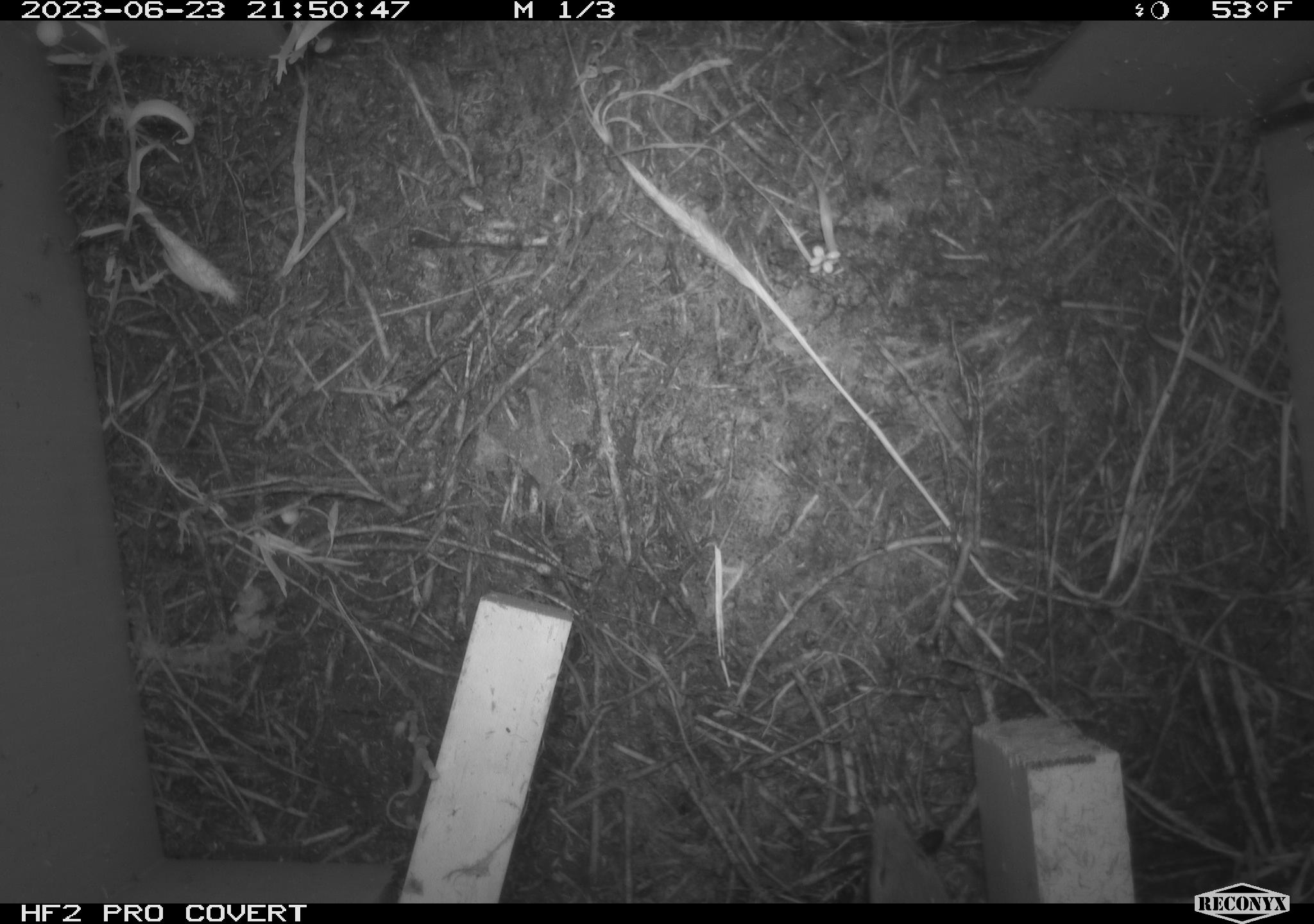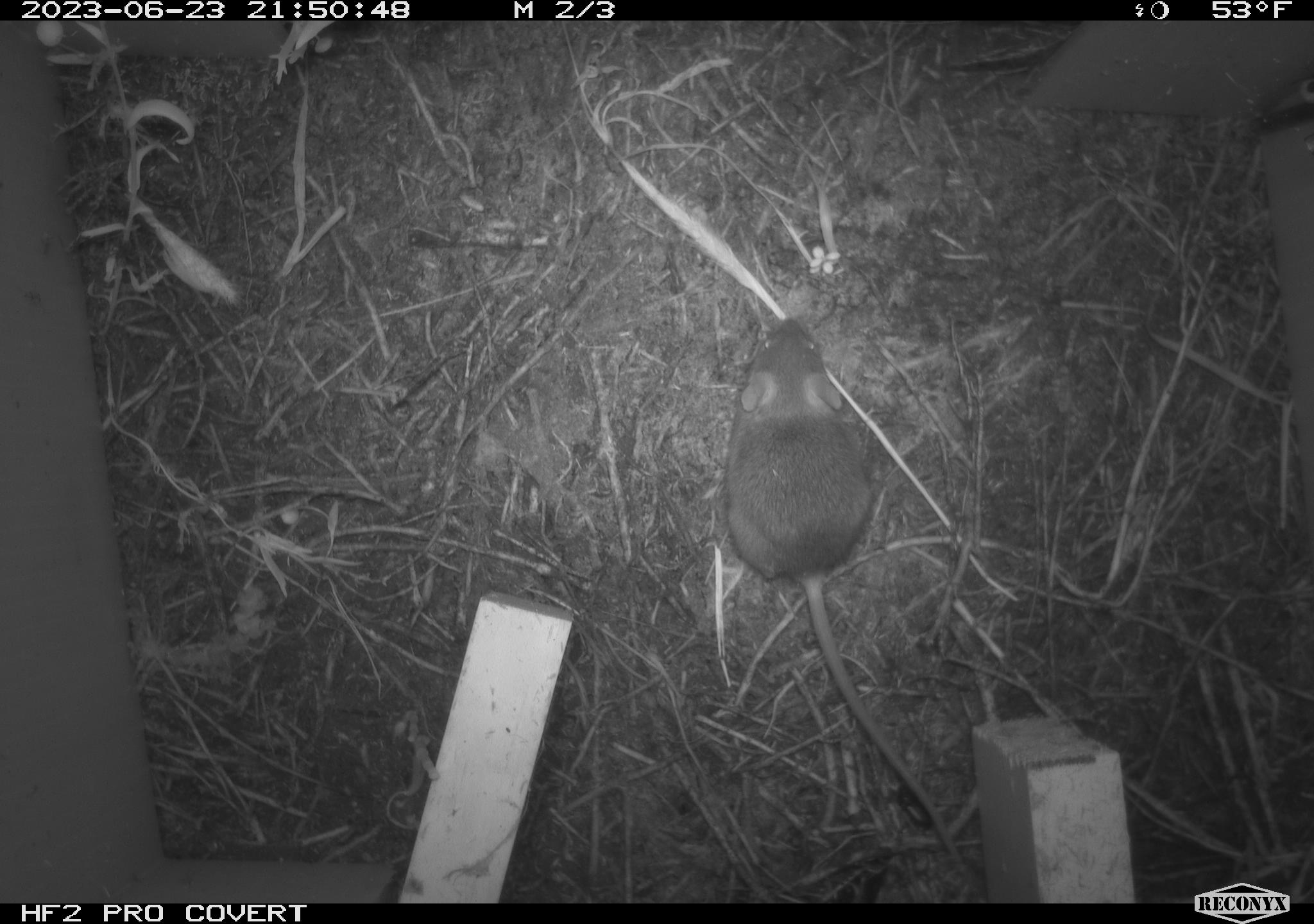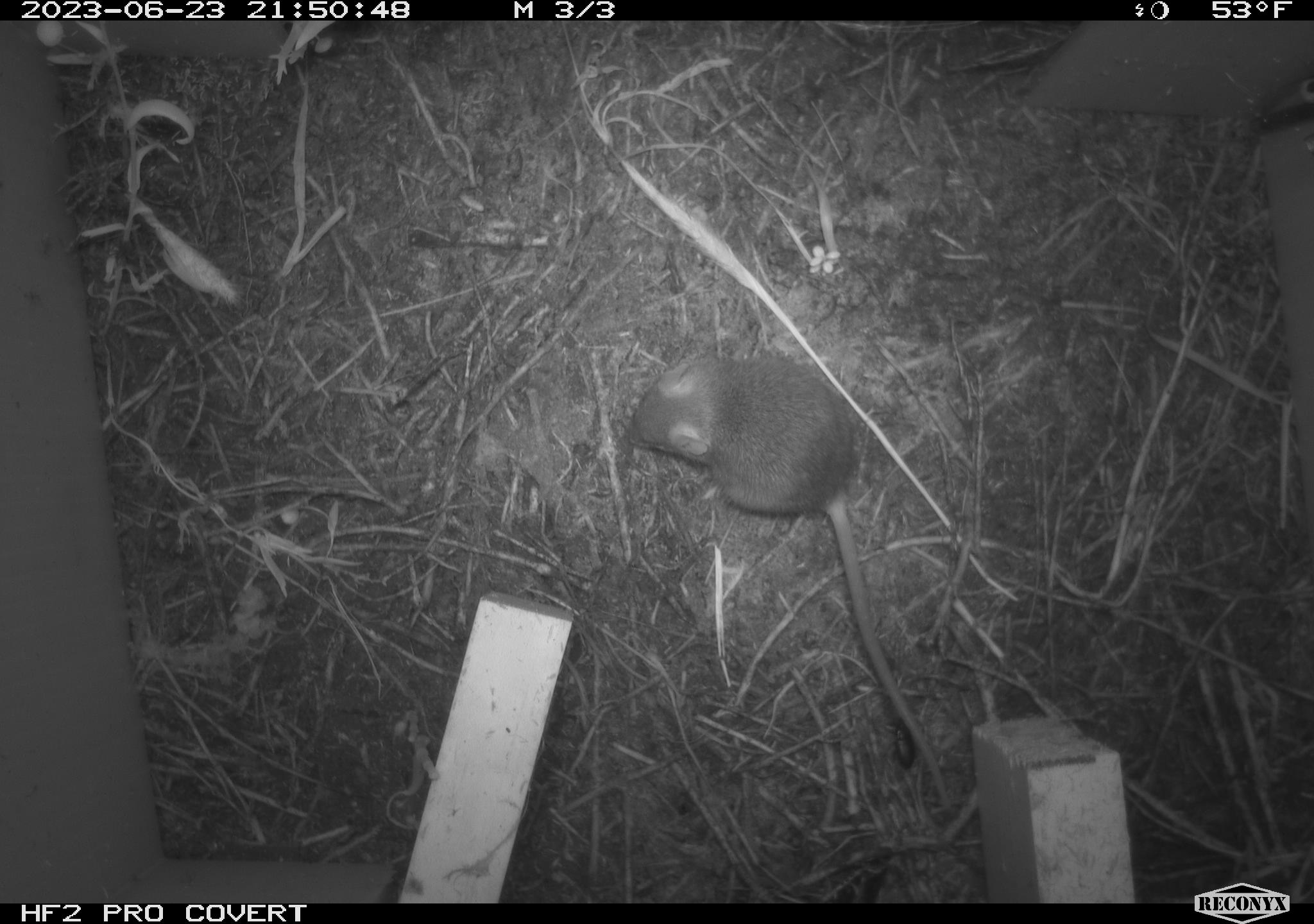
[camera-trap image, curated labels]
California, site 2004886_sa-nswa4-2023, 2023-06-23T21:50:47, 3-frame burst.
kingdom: Animalia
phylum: Chordata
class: Mammalia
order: Rodentia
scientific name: Rodentia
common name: mouse species